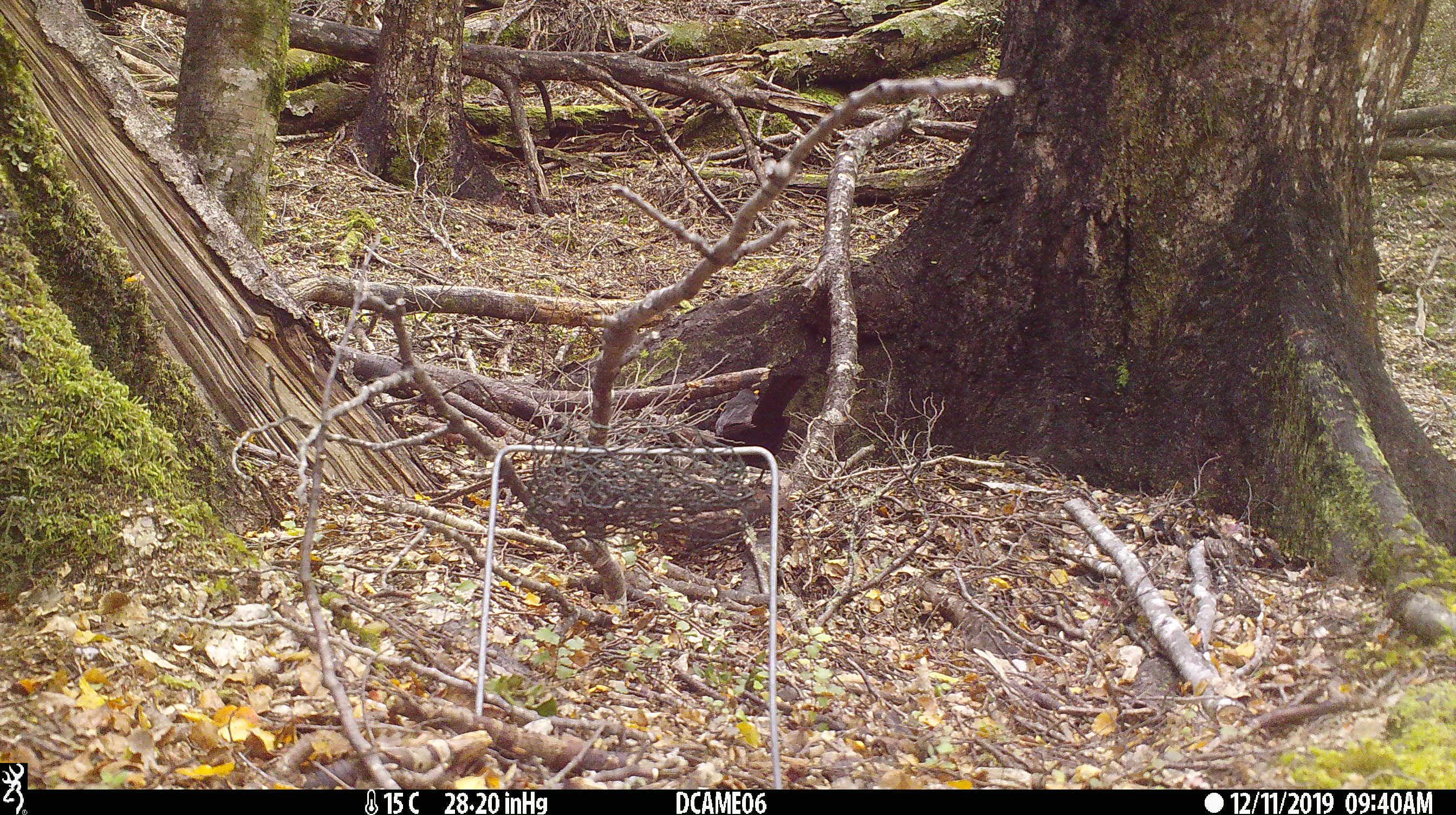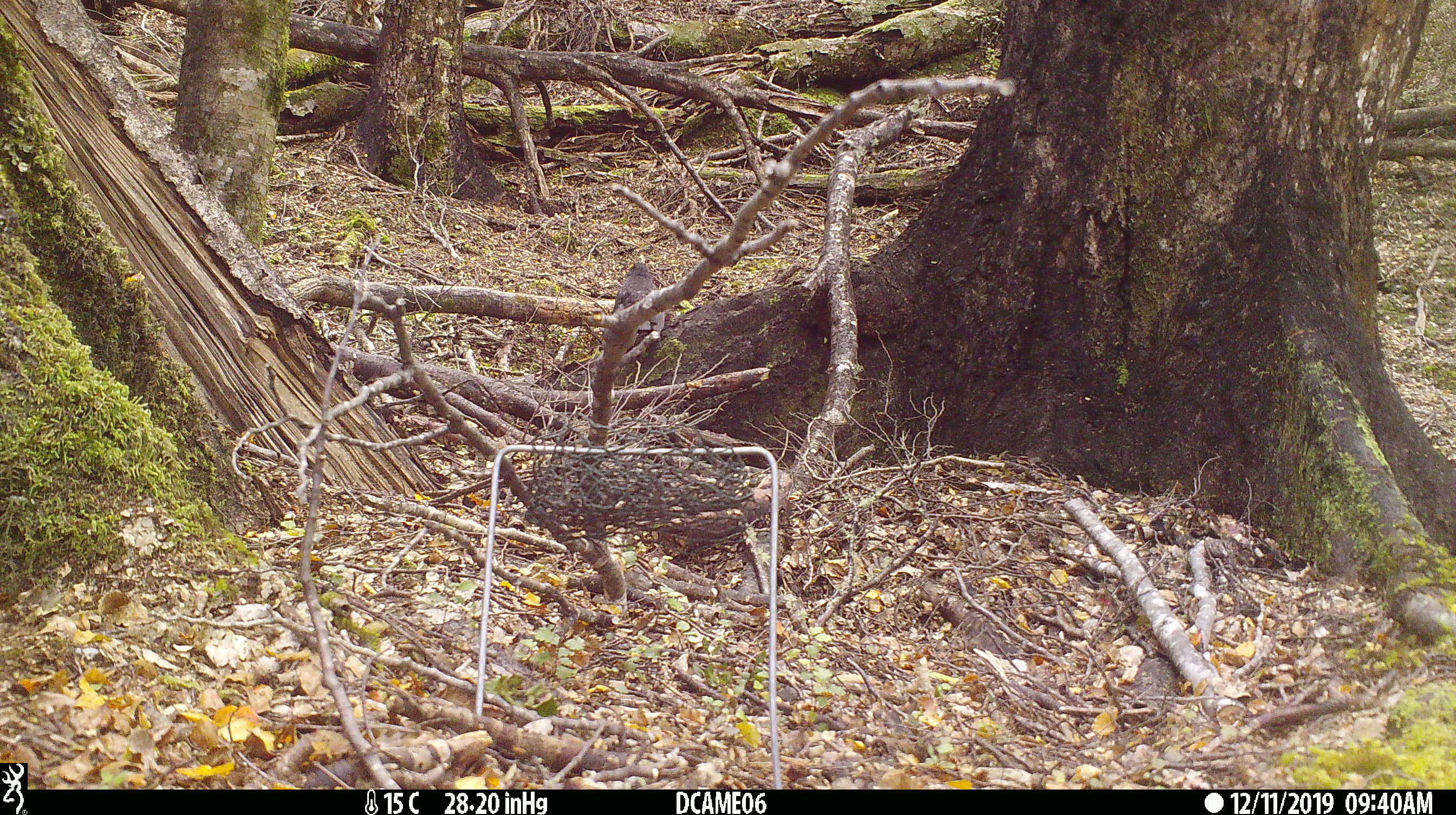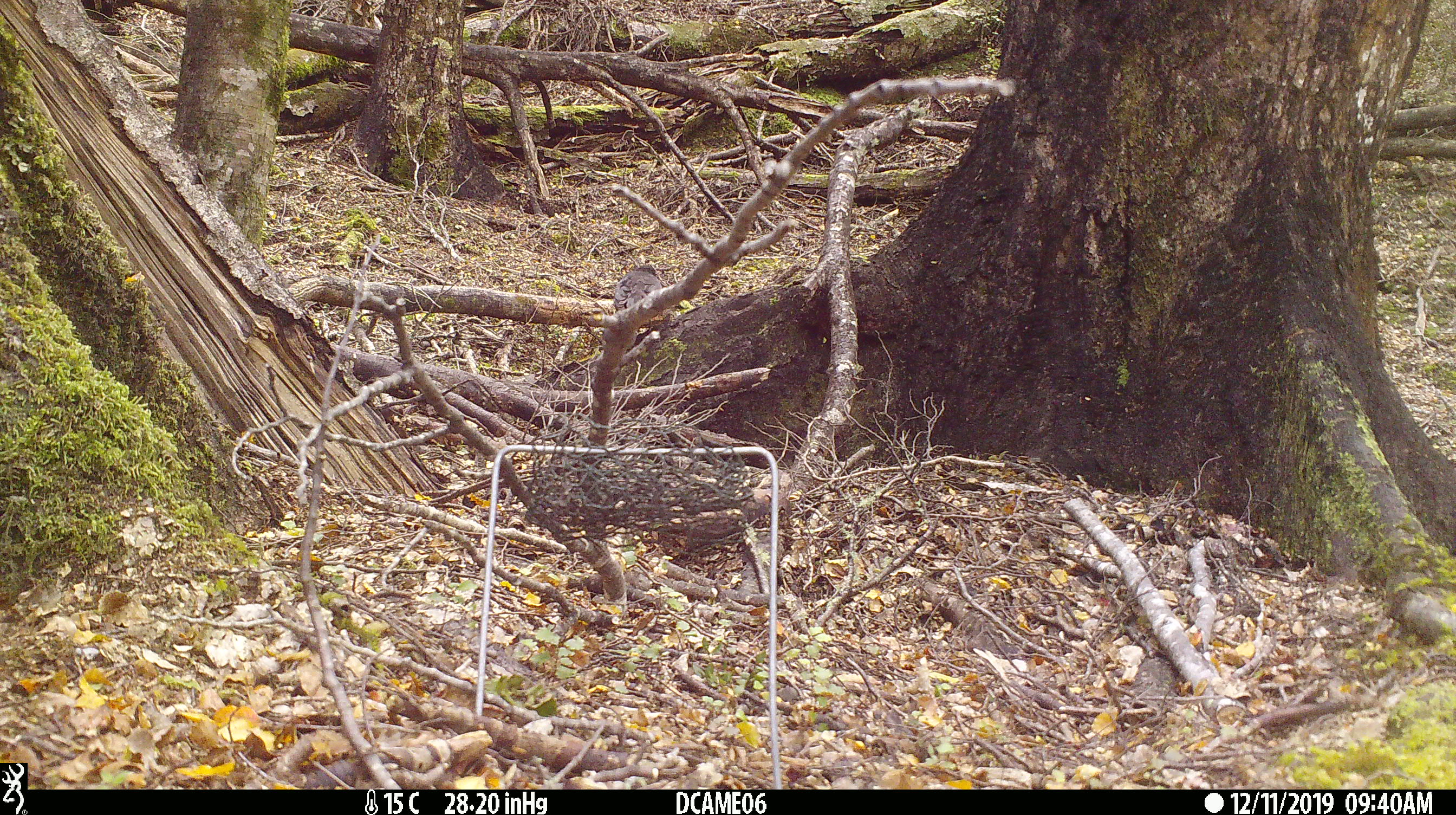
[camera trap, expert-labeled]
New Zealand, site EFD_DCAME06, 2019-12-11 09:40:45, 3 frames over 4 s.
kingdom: Animalia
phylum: Chordata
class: Aves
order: Passeriformes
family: Turdidae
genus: Turdus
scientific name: Turdus merula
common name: eurasian blackbird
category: blackbird